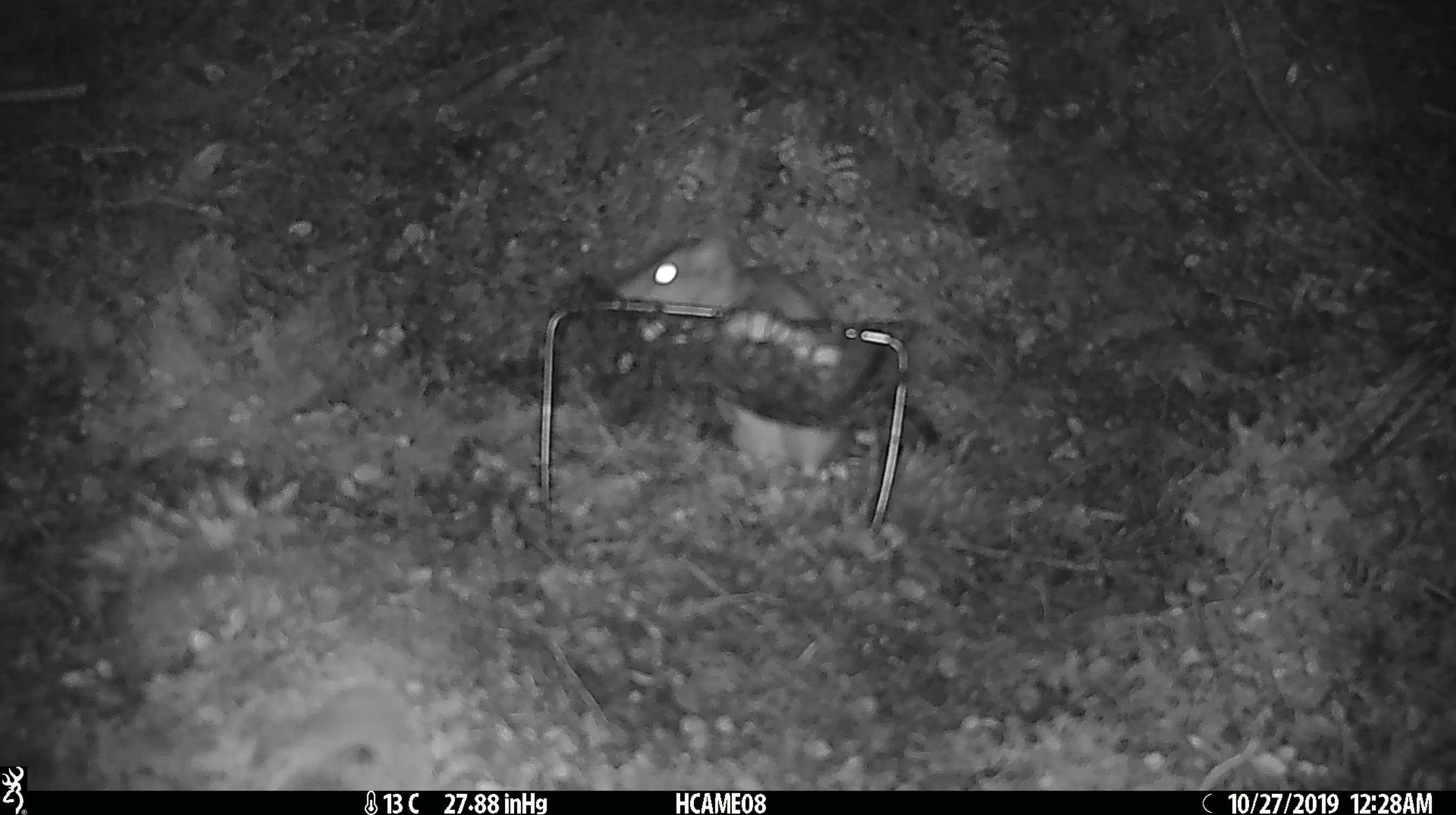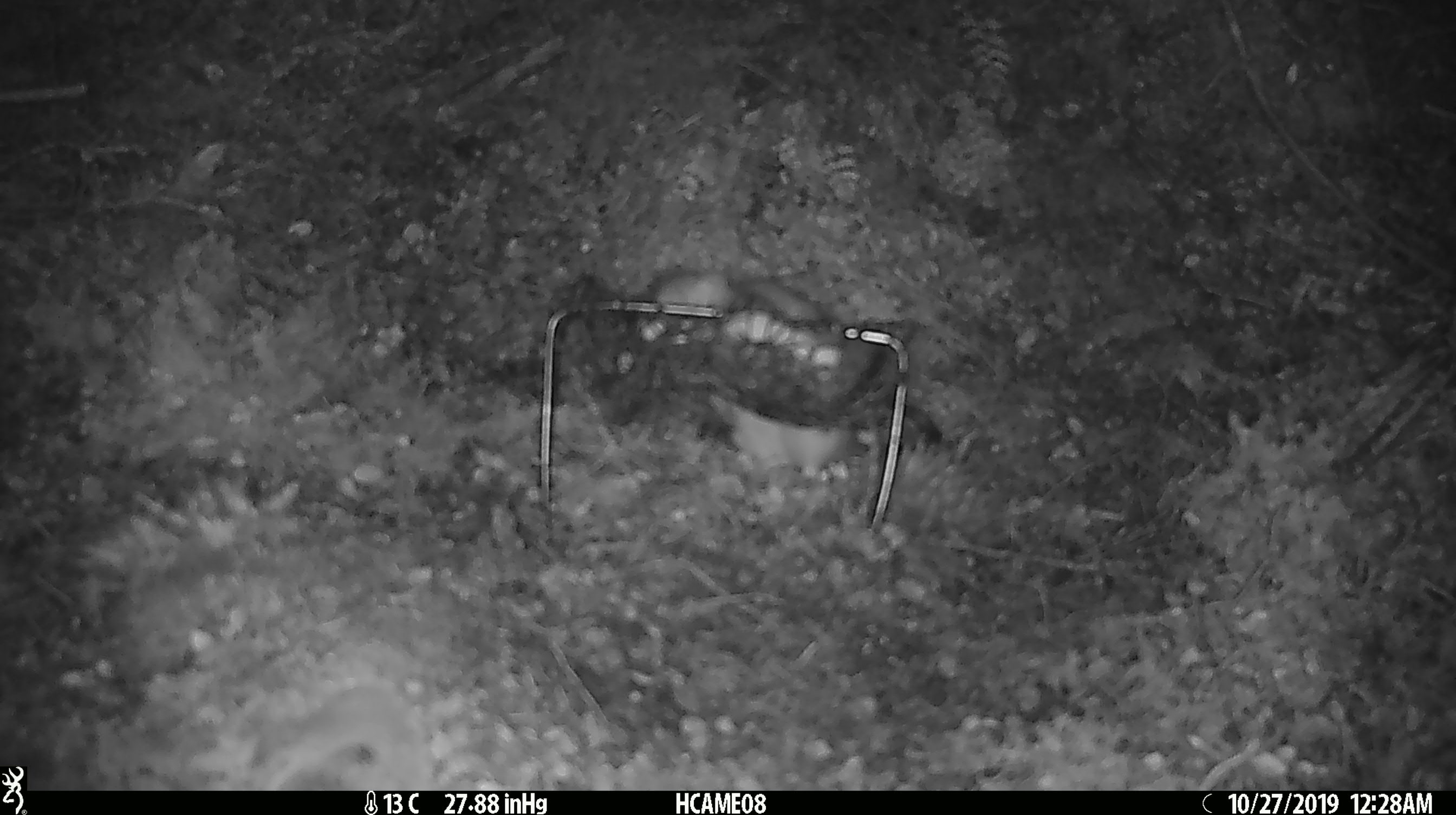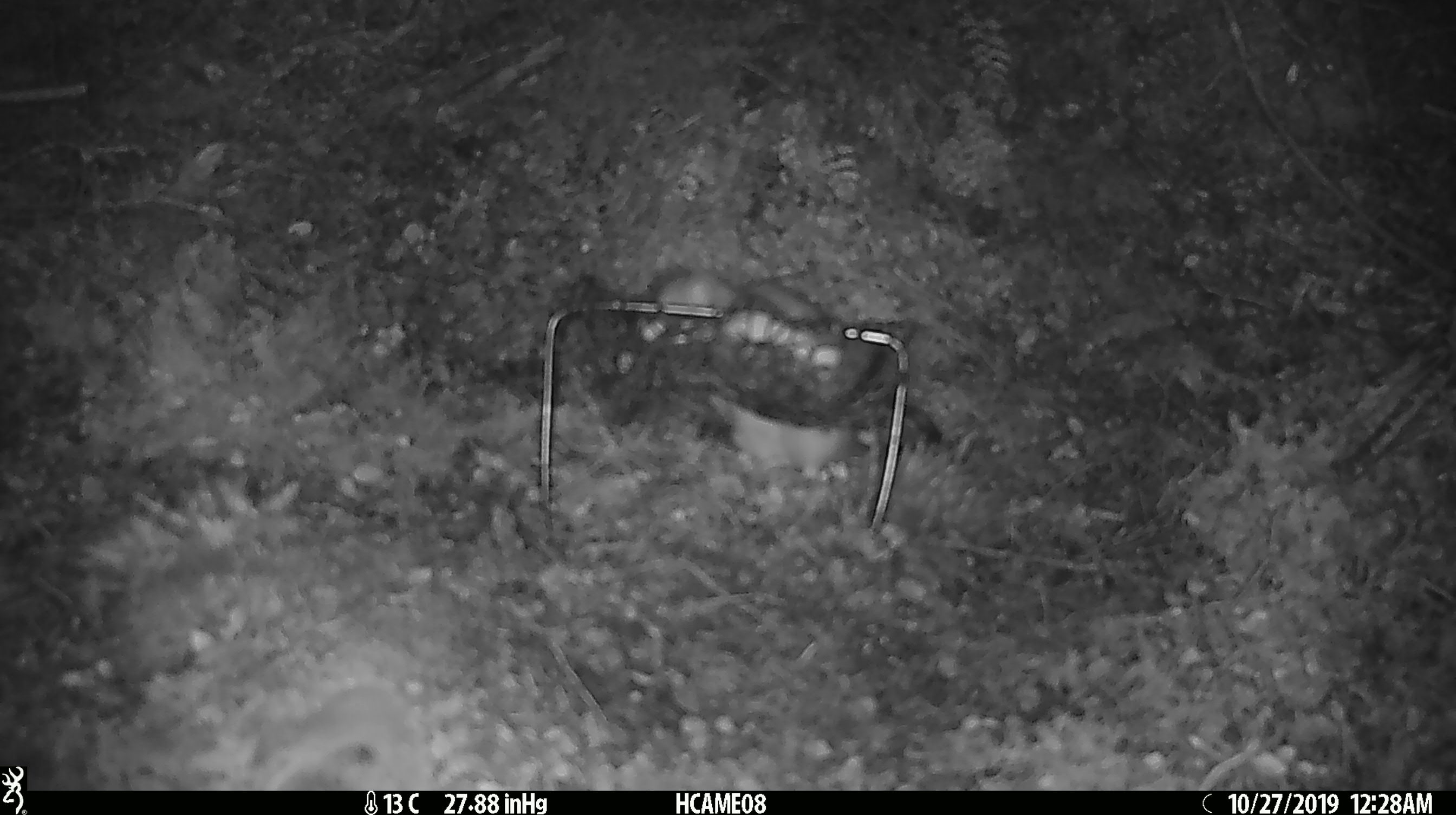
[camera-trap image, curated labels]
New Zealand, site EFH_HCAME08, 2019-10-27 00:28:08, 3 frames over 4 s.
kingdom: Animalia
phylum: Chordata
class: Mammalia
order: Rodentia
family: Muridae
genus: Rattus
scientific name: Rattus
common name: rat